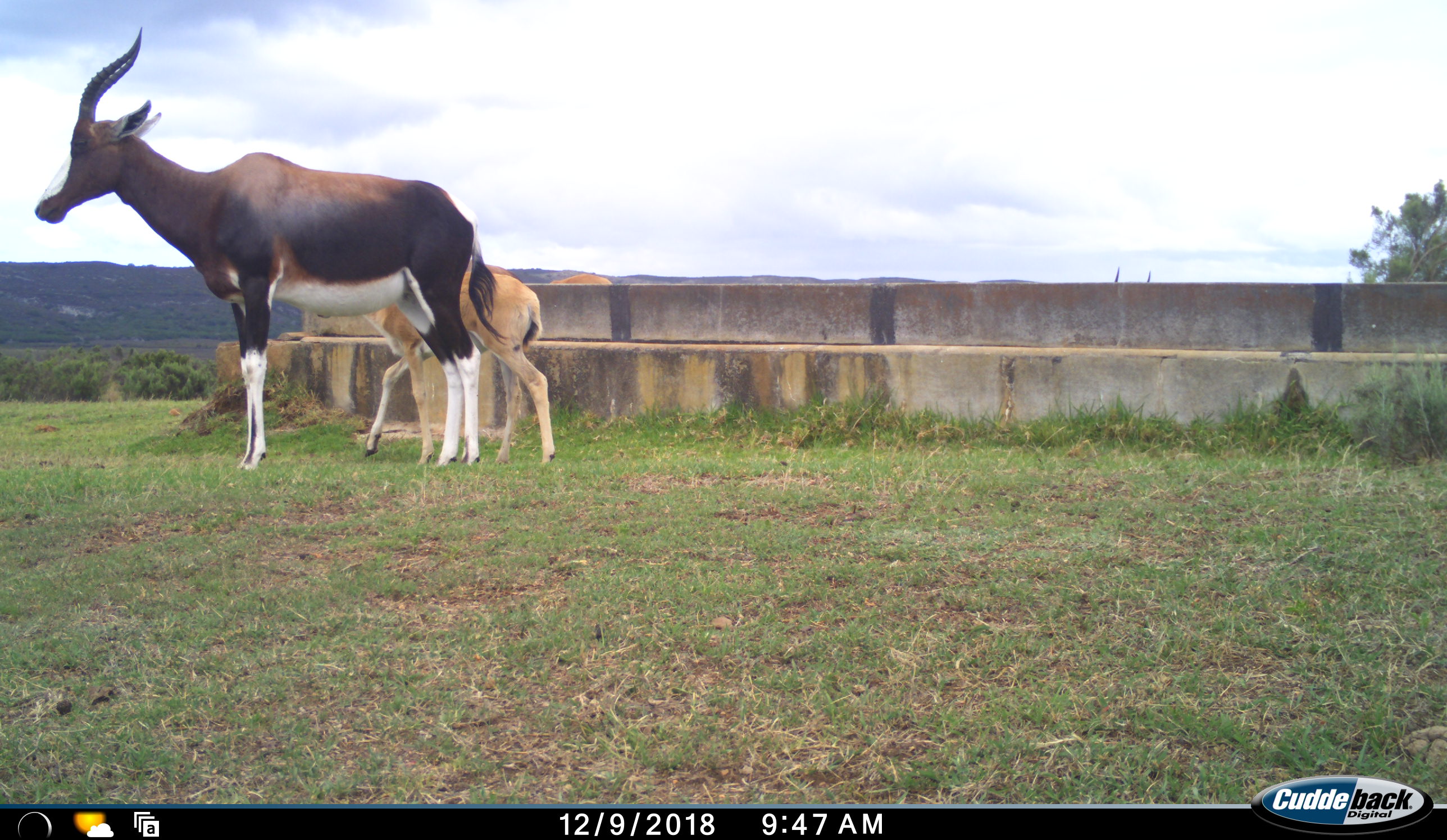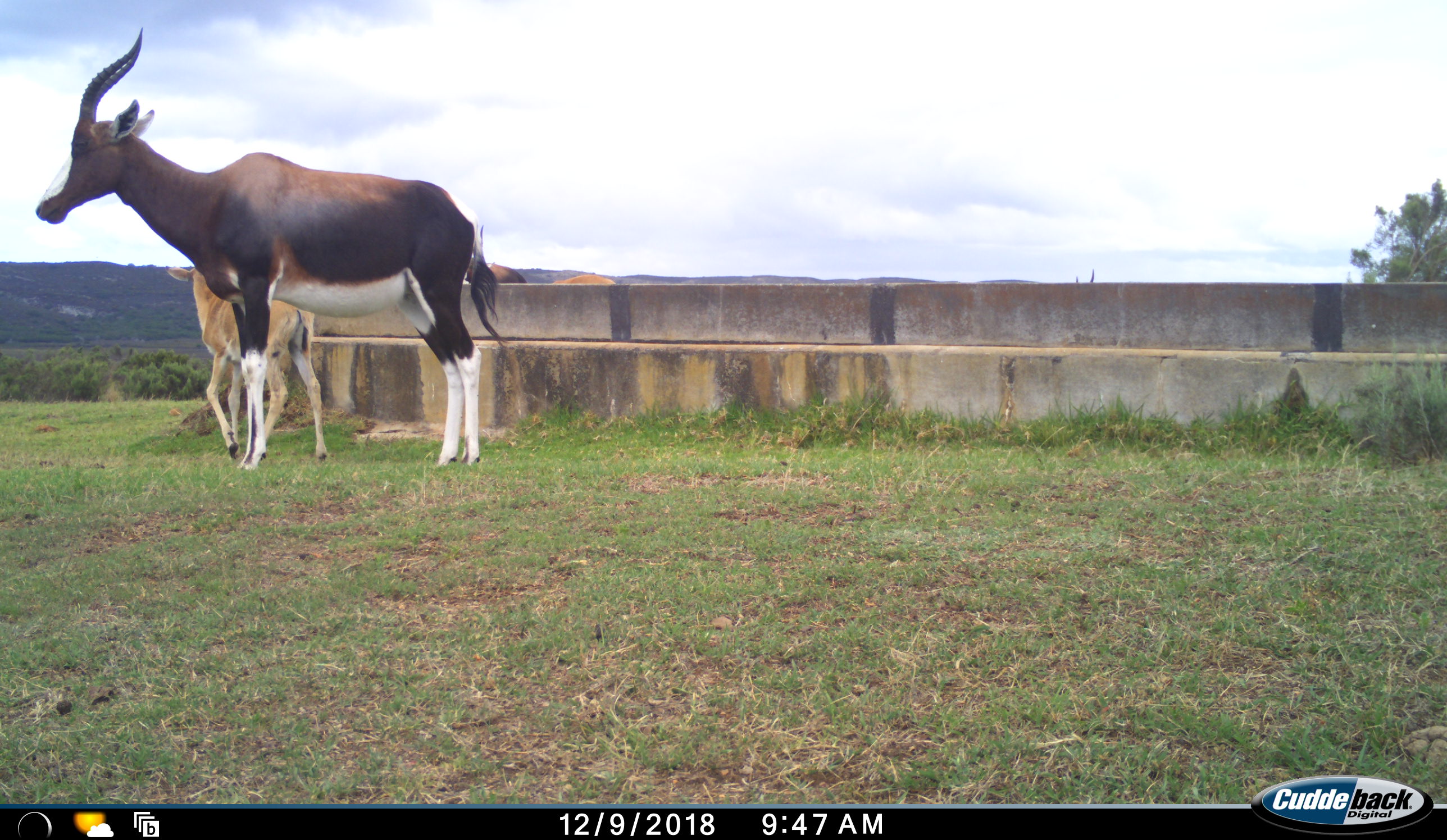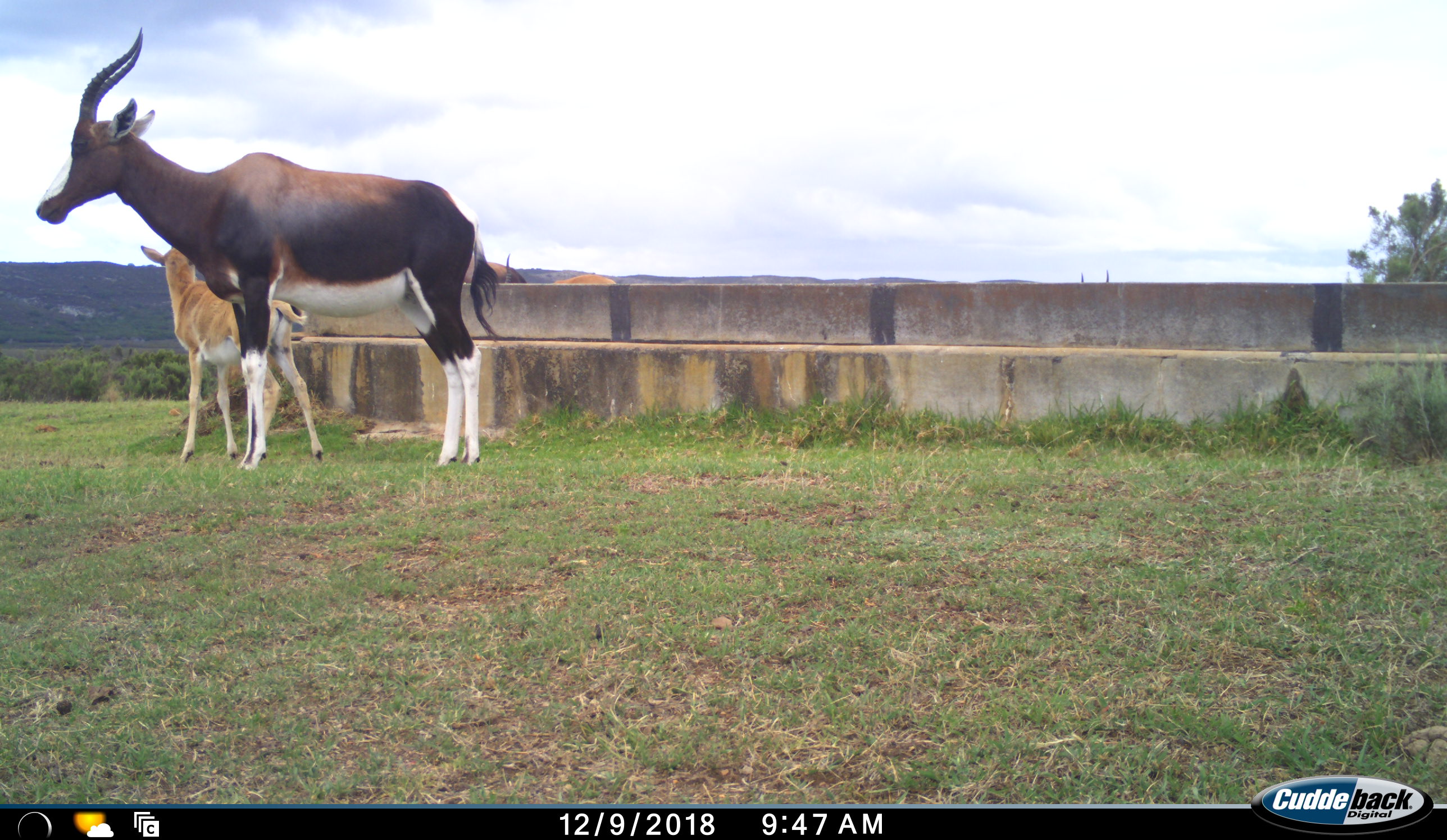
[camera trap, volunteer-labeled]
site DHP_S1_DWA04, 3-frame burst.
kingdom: Animalia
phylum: Chordata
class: Mammalia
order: Artiodactyla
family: Bovidae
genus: Damaliscus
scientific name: Damaliscus pygargus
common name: bontebok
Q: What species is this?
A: Bontebok (Damaliscus pygargus).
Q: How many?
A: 4.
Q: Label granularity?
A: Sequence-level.